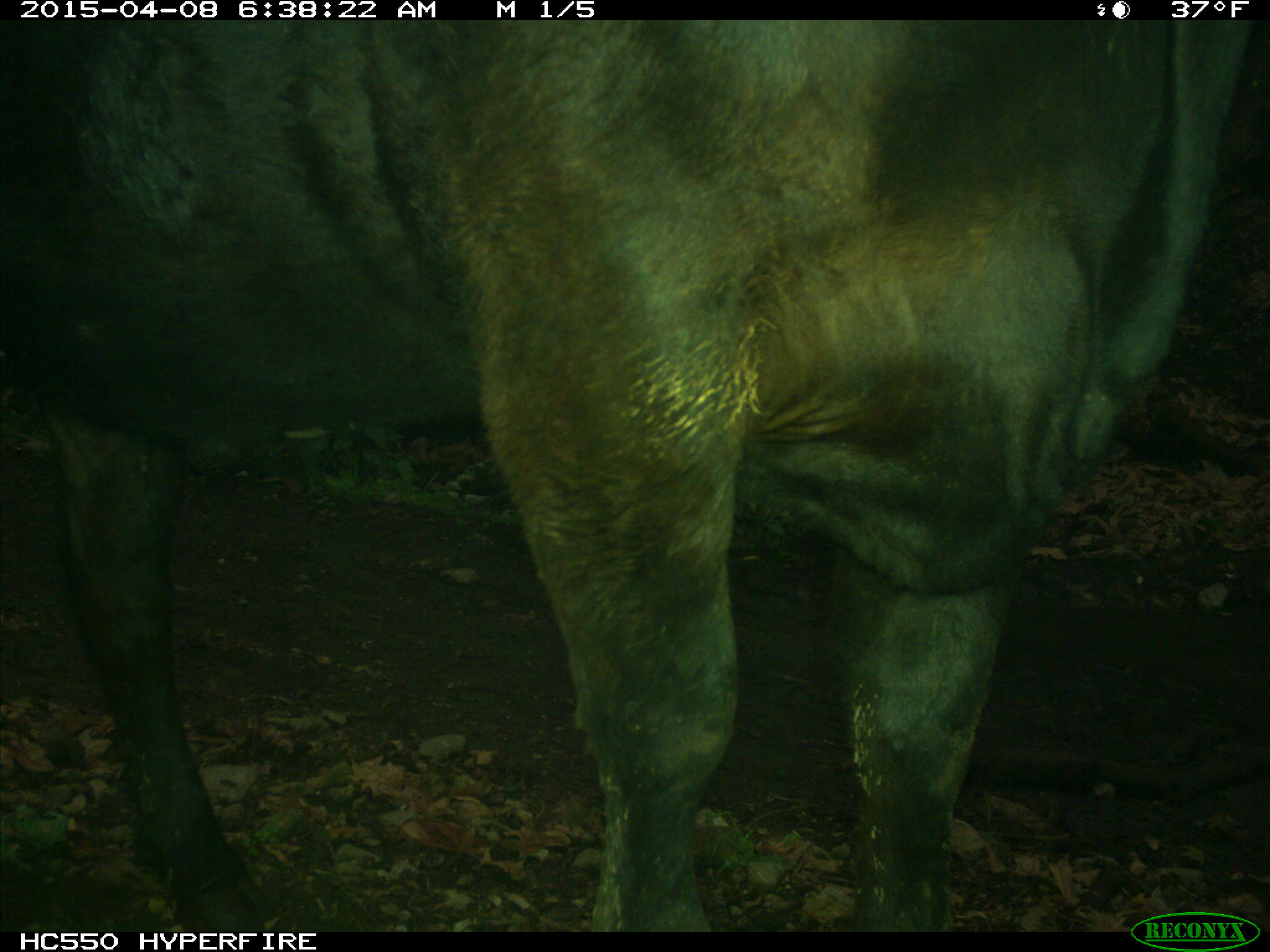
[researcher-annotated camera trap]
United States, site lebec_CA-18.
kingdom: Animalia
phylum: Chordata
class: Mammalia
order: Artiodactyla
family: Bovidae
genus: Bos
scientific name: Bos taurus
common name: domestic cow